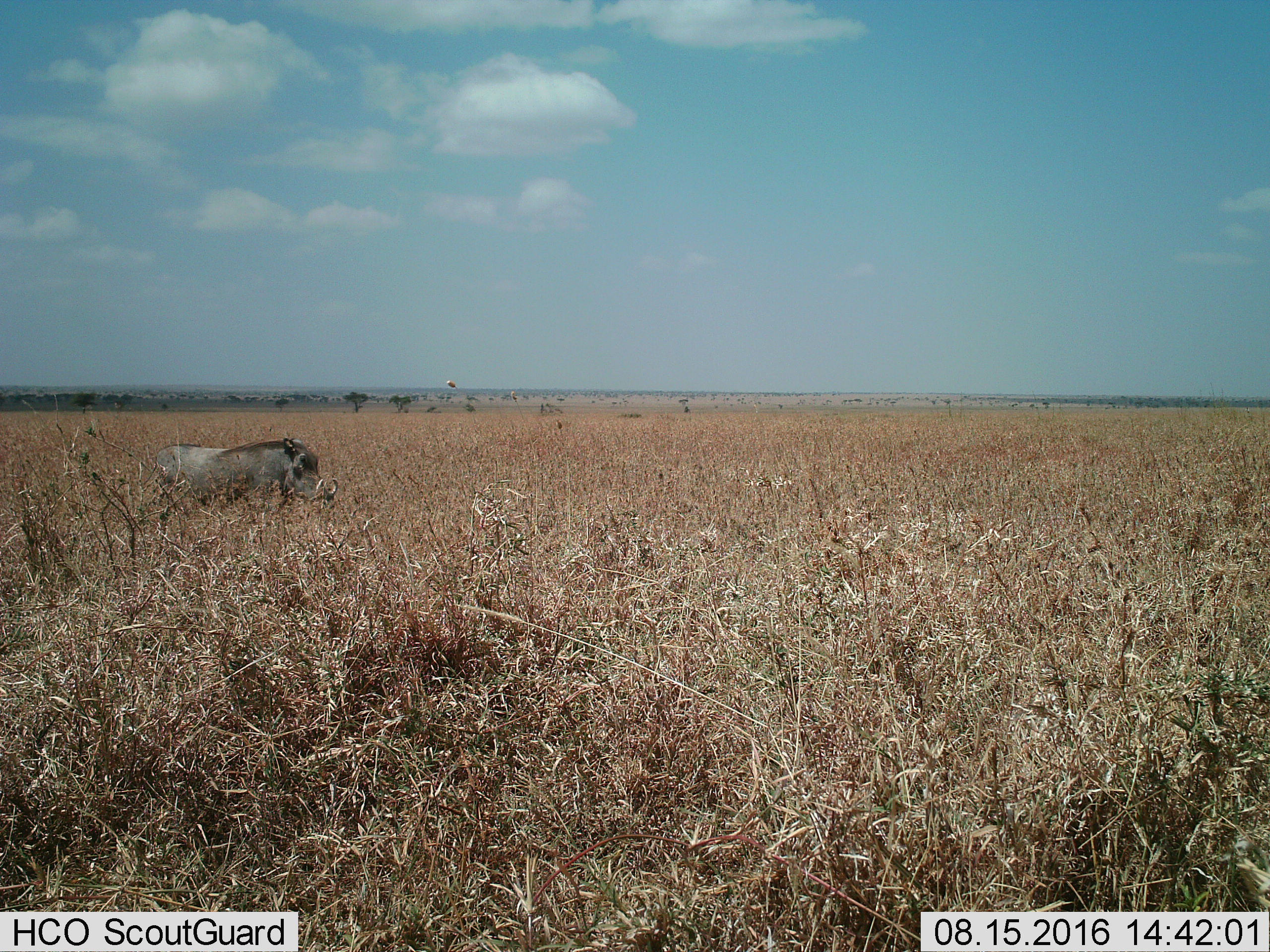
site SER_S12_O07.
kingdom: Animalia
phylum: Chordata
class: Mammalia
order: Artiodactyla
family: Suidae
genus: Phacochoerus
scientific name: Phacochoerus africanus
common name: warthog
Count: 1.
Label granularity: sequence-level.